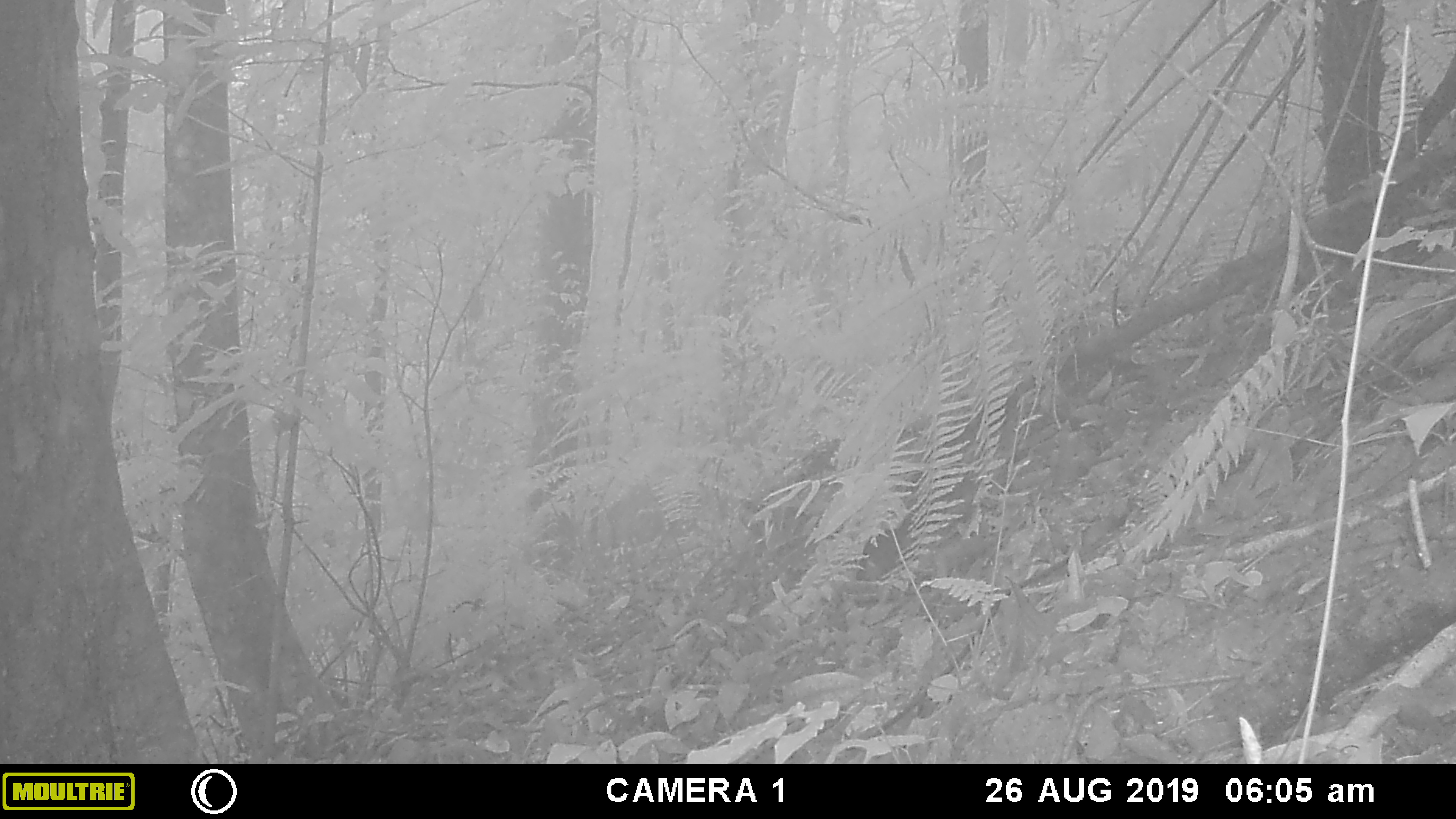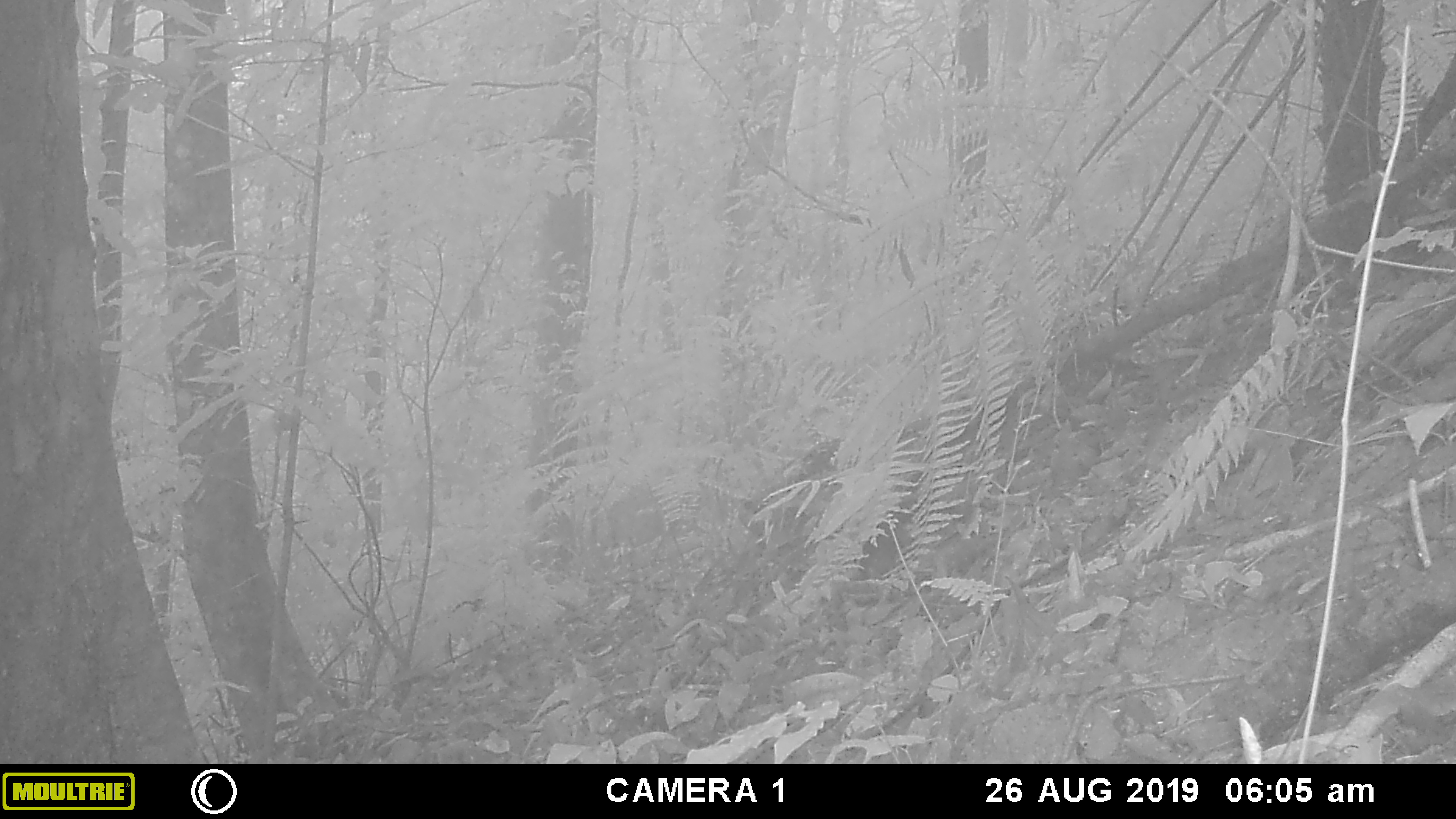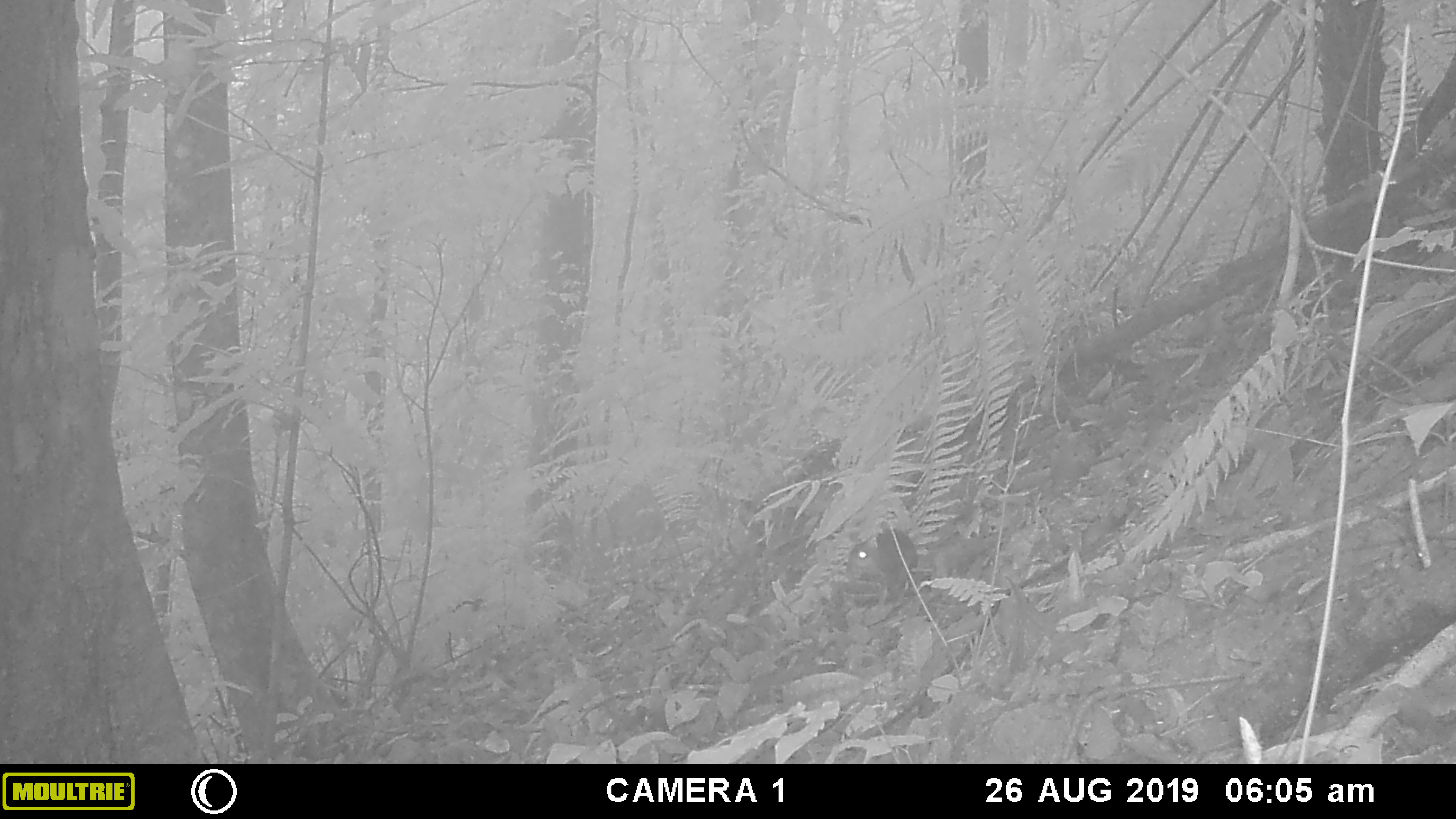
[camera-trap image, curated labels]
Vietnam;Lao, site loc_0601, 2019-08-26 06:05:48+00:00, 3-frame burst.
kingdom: Animalia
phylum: Chordata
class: Mammalia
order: Rodentia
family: Sciuridae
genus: Dremomys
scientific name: Dremomys rufigenis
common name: red-cheeked squirrel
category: red cheeked squirrel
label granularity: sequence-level